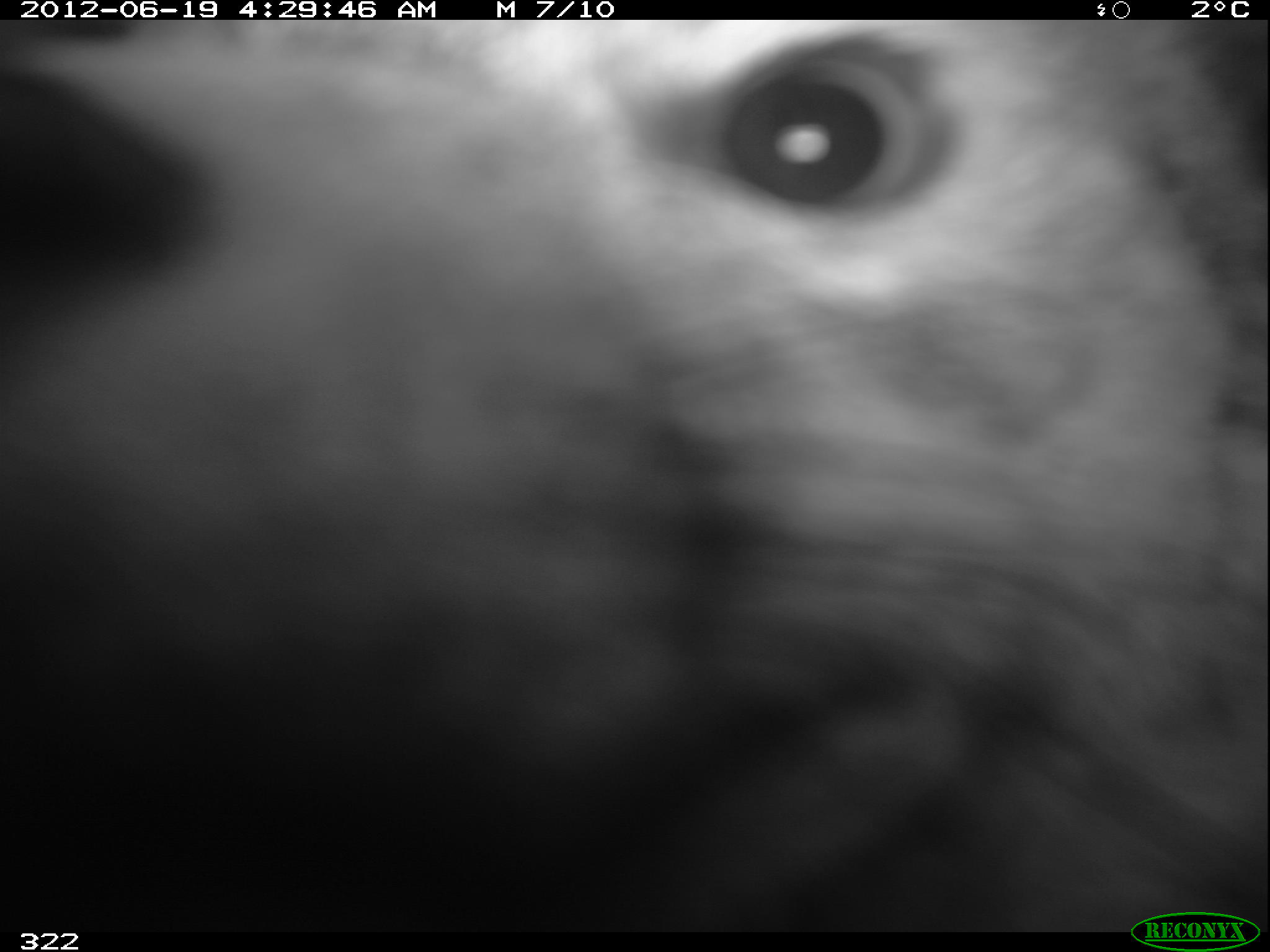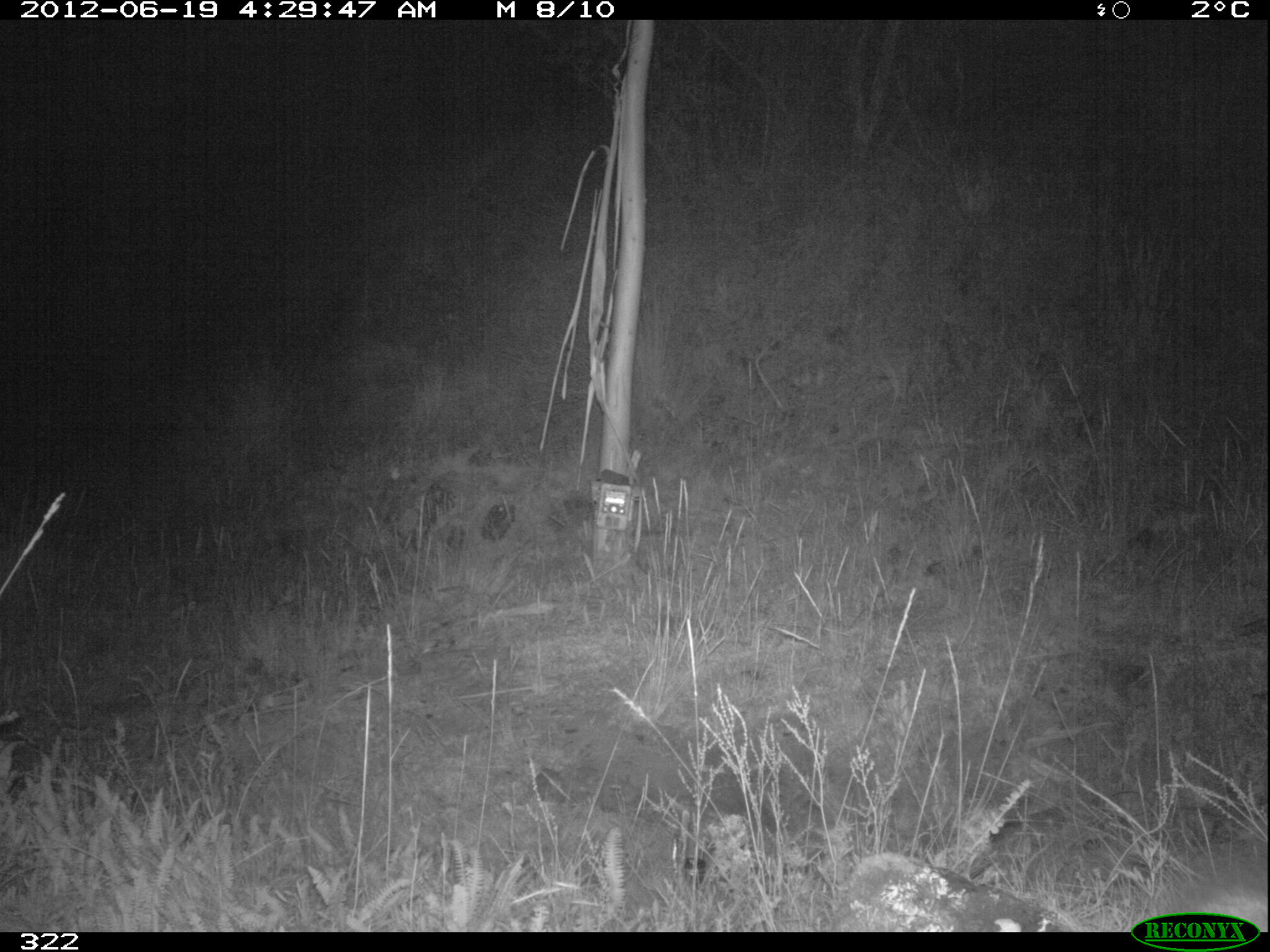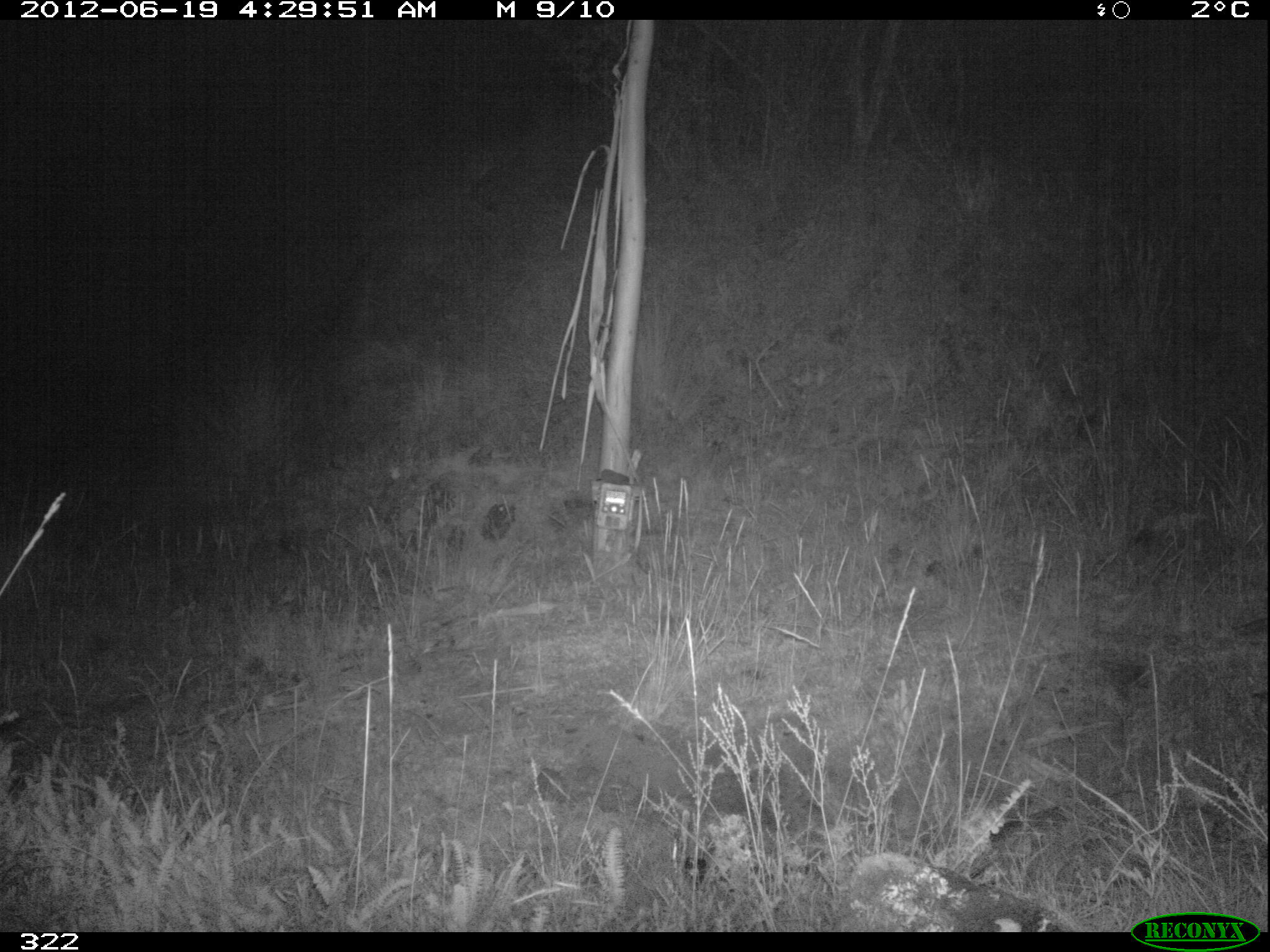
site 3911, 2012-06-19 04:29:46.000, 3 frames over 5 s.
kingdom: Animalia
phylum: Chordata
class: Mammalia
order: Carnivora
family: Canidae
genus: Lycalopex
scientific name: Lycalopex culpaeus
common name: culpeo